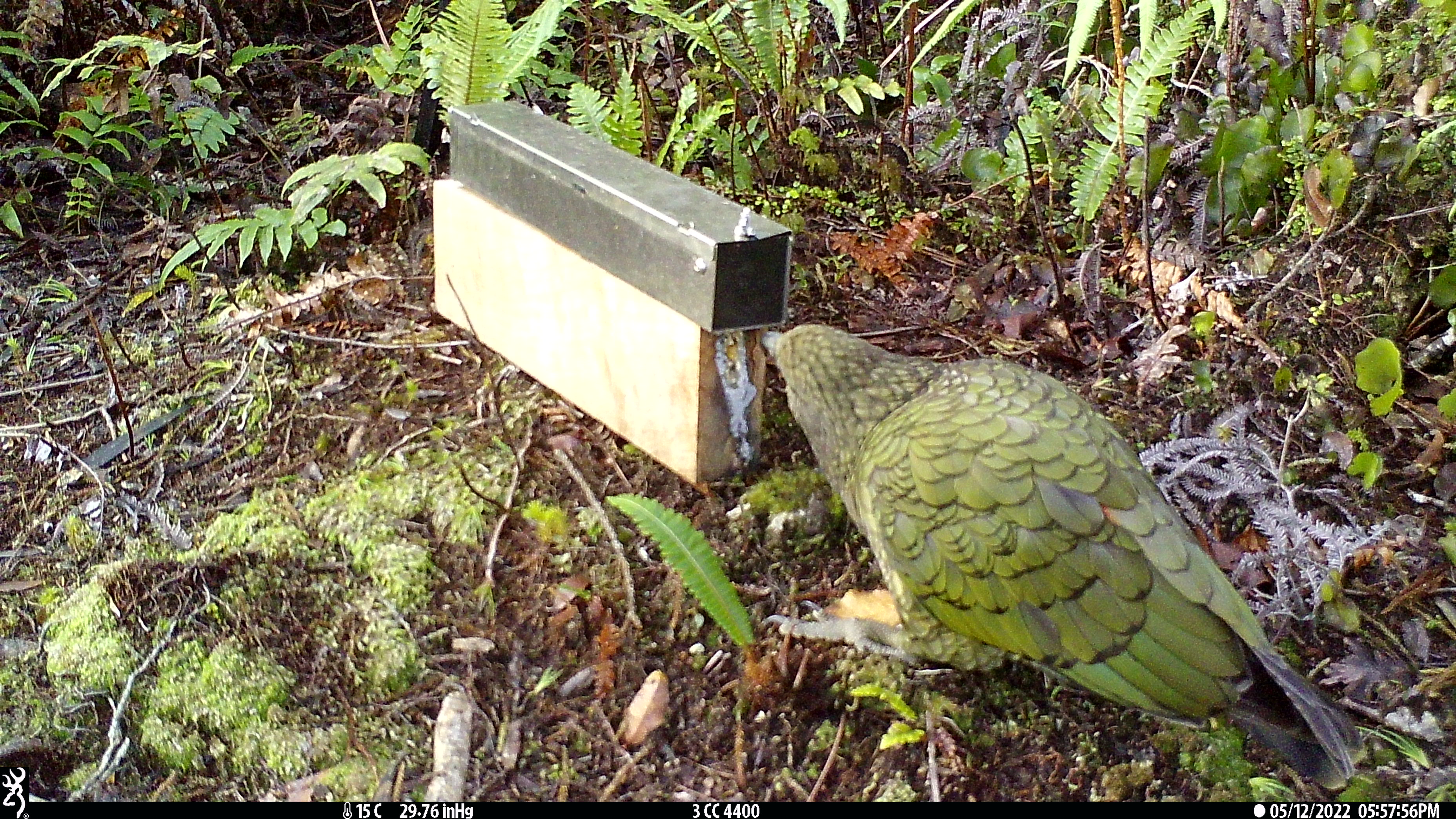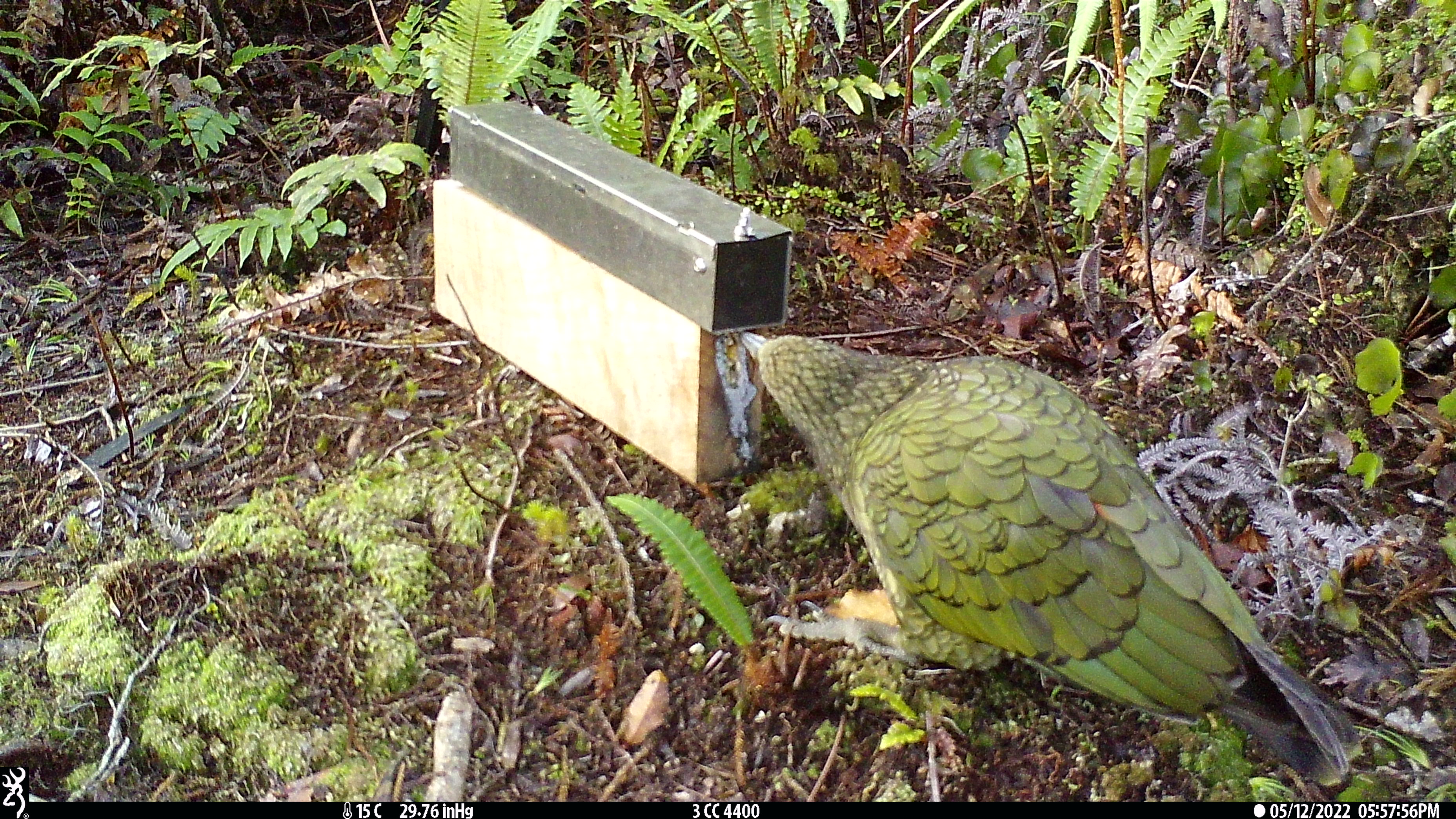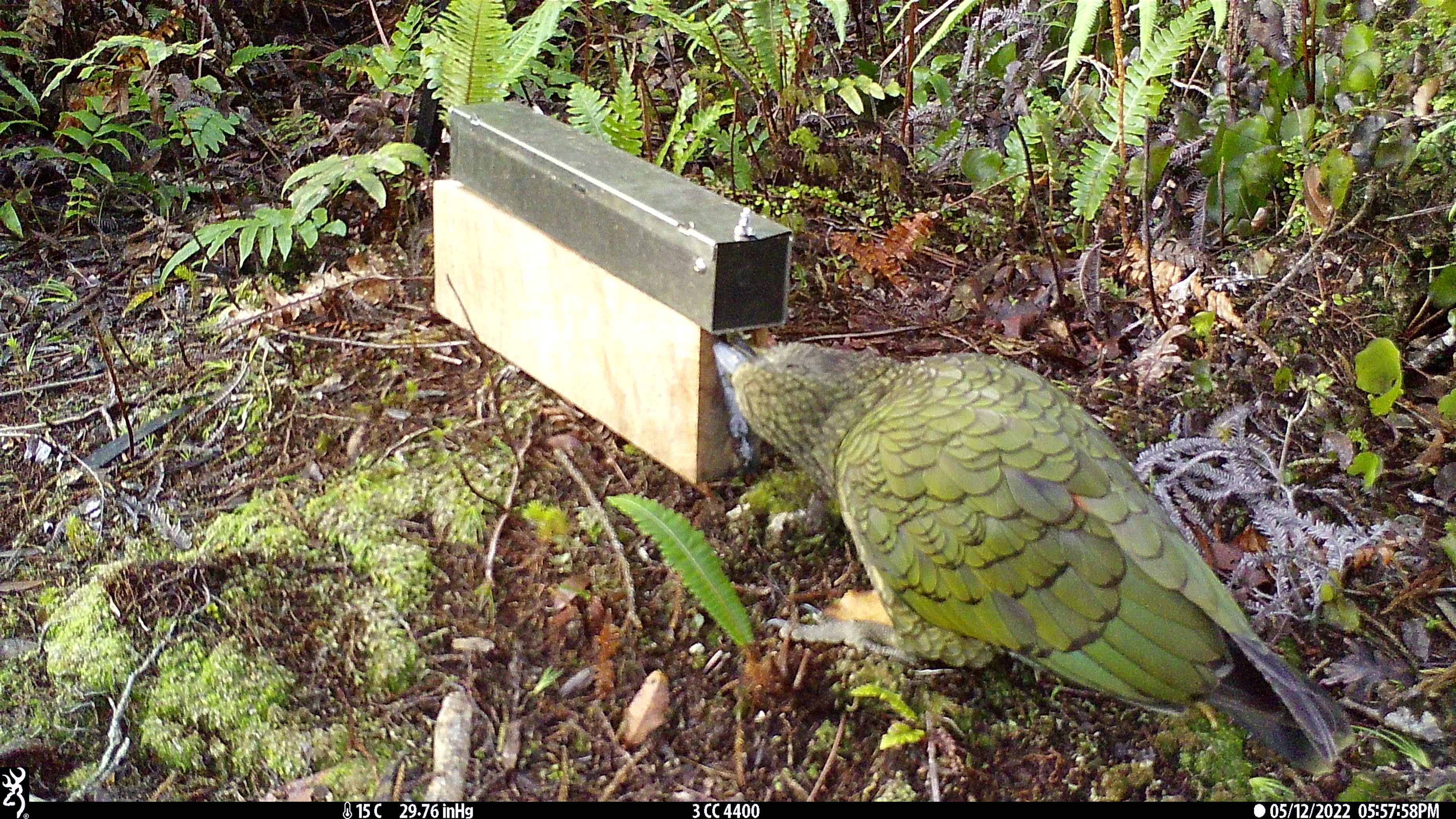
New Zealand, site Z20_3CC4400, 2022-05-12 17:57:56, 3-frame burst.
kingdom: Animalia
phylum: Chordata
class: Aves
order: Psittaciformes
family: Strigopidae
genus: Nestor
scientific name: Nestor notabilis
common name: kea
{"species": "kea (Nestor notabilis)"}